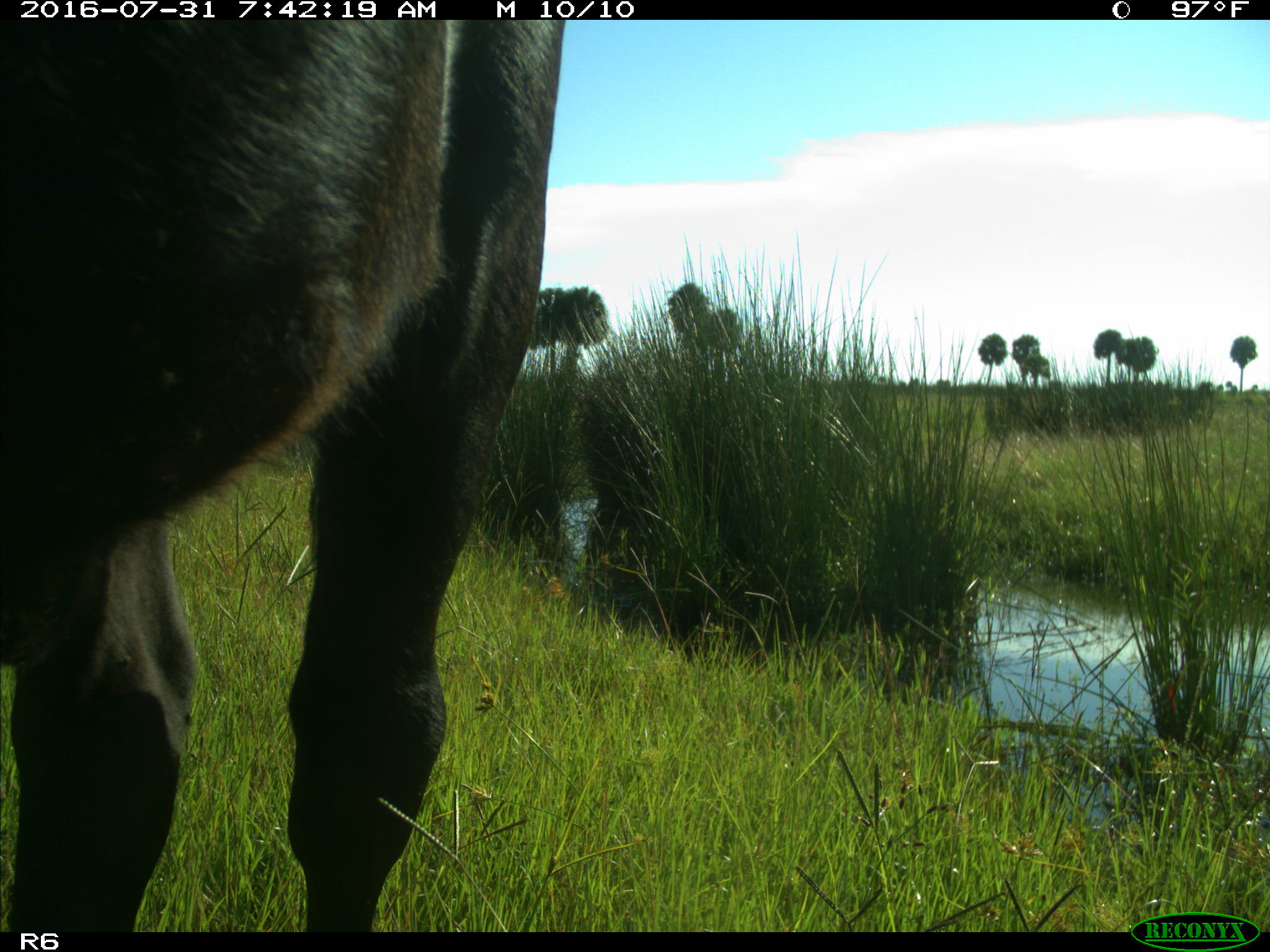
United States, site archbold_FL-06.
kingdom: Animalia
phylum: Chordata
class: Mammalia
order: Artiodactyla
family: Bovidae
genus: Bos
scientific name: Bos taurus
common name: domestic cow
Bos taurus (domestic cow).